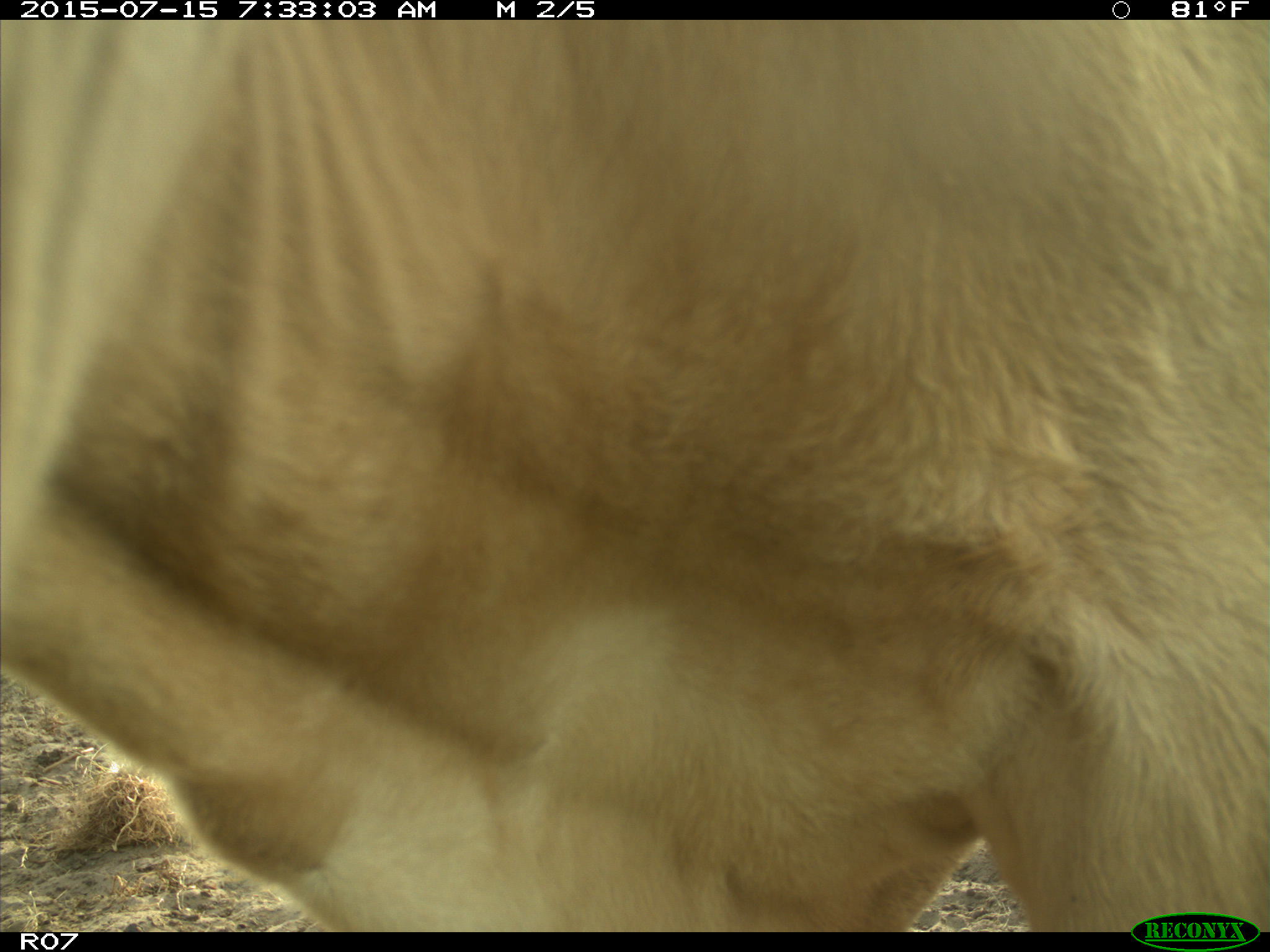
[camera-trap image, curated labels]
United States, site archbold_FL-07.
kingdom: Animalia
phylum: Chordata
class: Mammalia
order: Artiodactyla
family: Bovidae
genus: Bos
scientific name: Bos taurus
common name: domestic cow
Bos taurus (domestic cow).